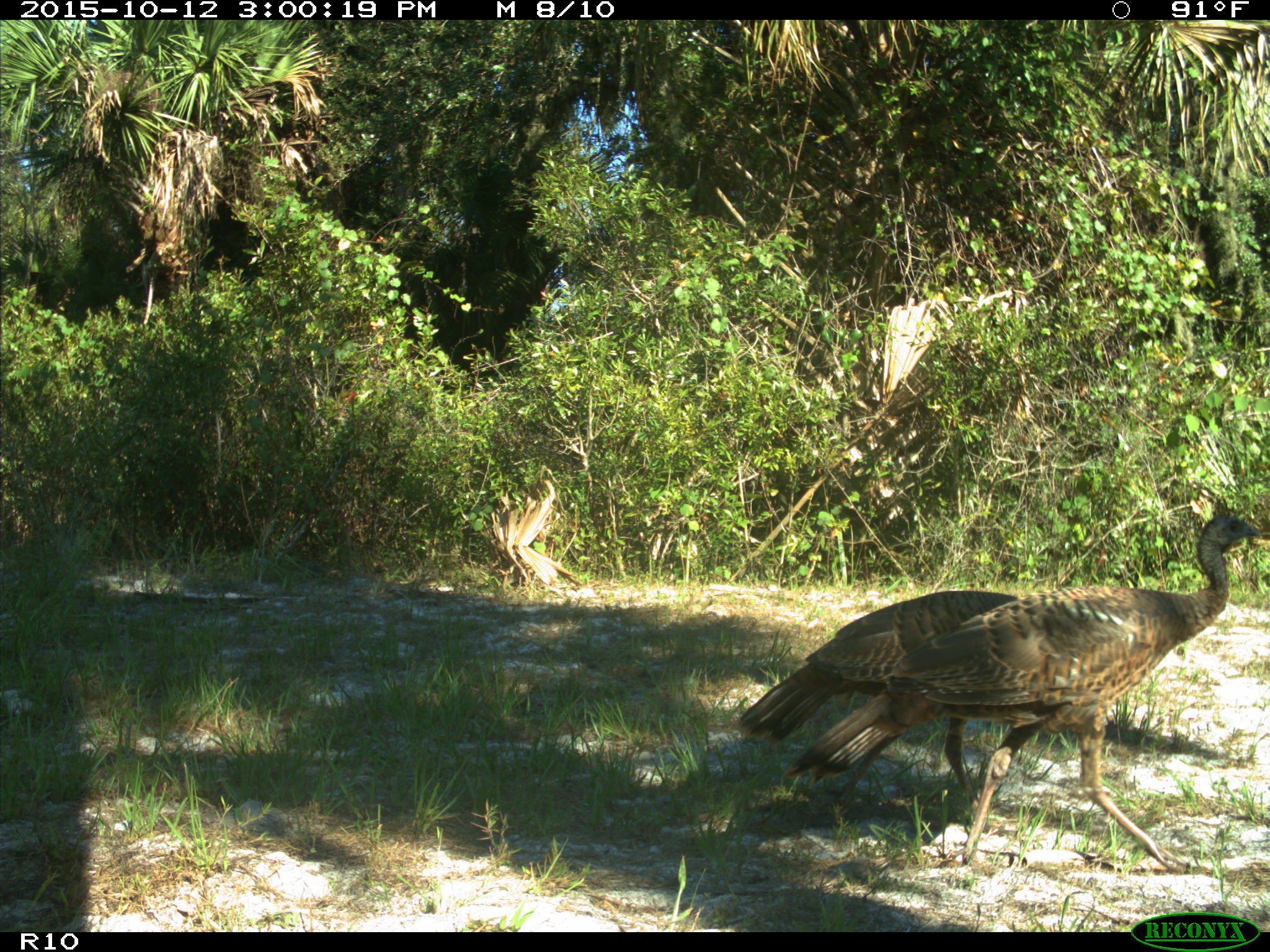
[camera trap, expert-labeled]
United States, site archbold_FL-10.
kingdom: Animalia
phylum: Chordata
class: Aves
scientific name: Aves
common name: birds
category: unidentified bird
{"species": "unidentified bird (birds) (Aves)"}